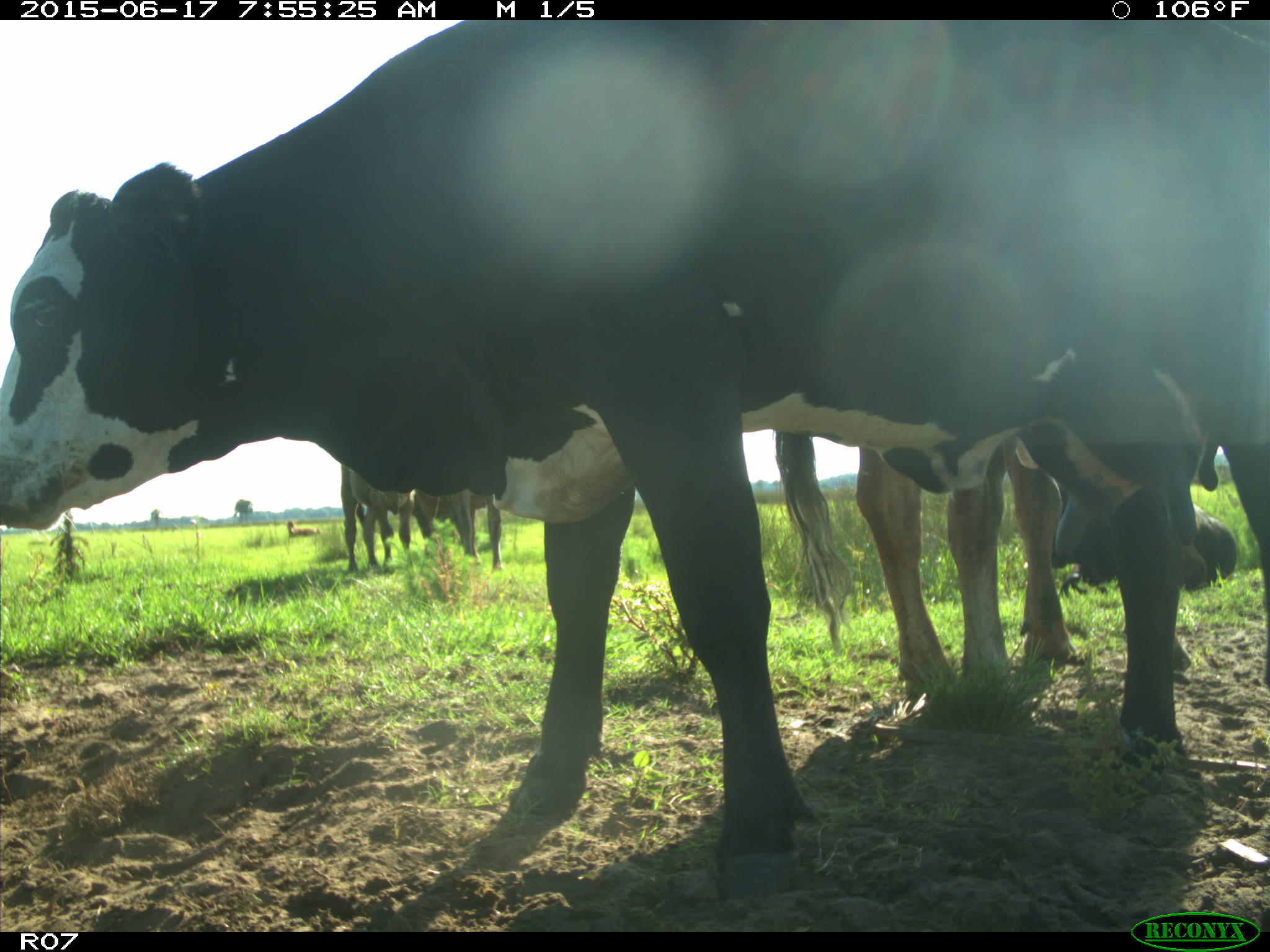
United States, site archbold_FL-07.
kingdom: Animalia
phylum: Chordata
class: Mammalia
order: Artiodactyla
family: Bovidae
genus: Bos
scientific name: Bos taurus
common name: domestic cow